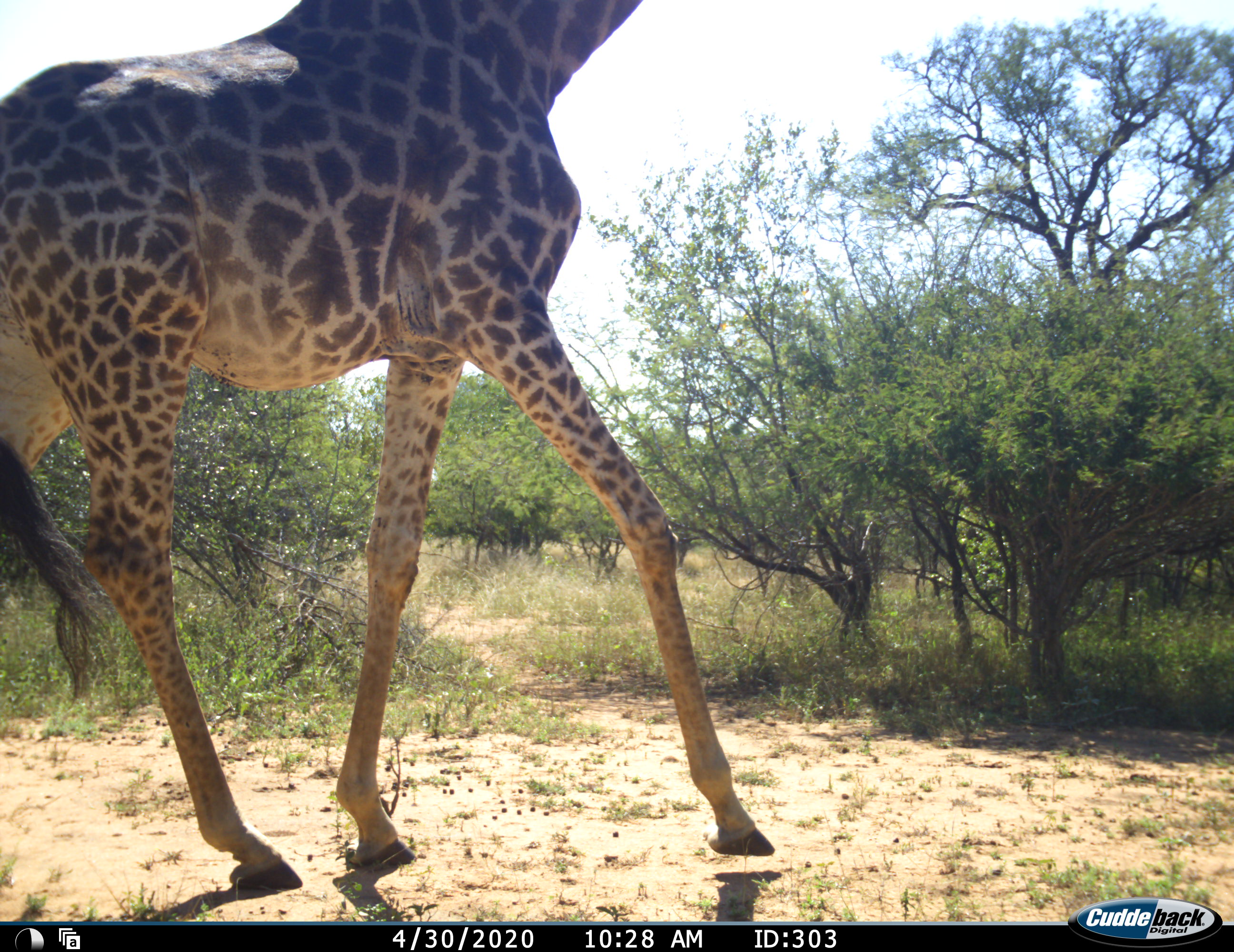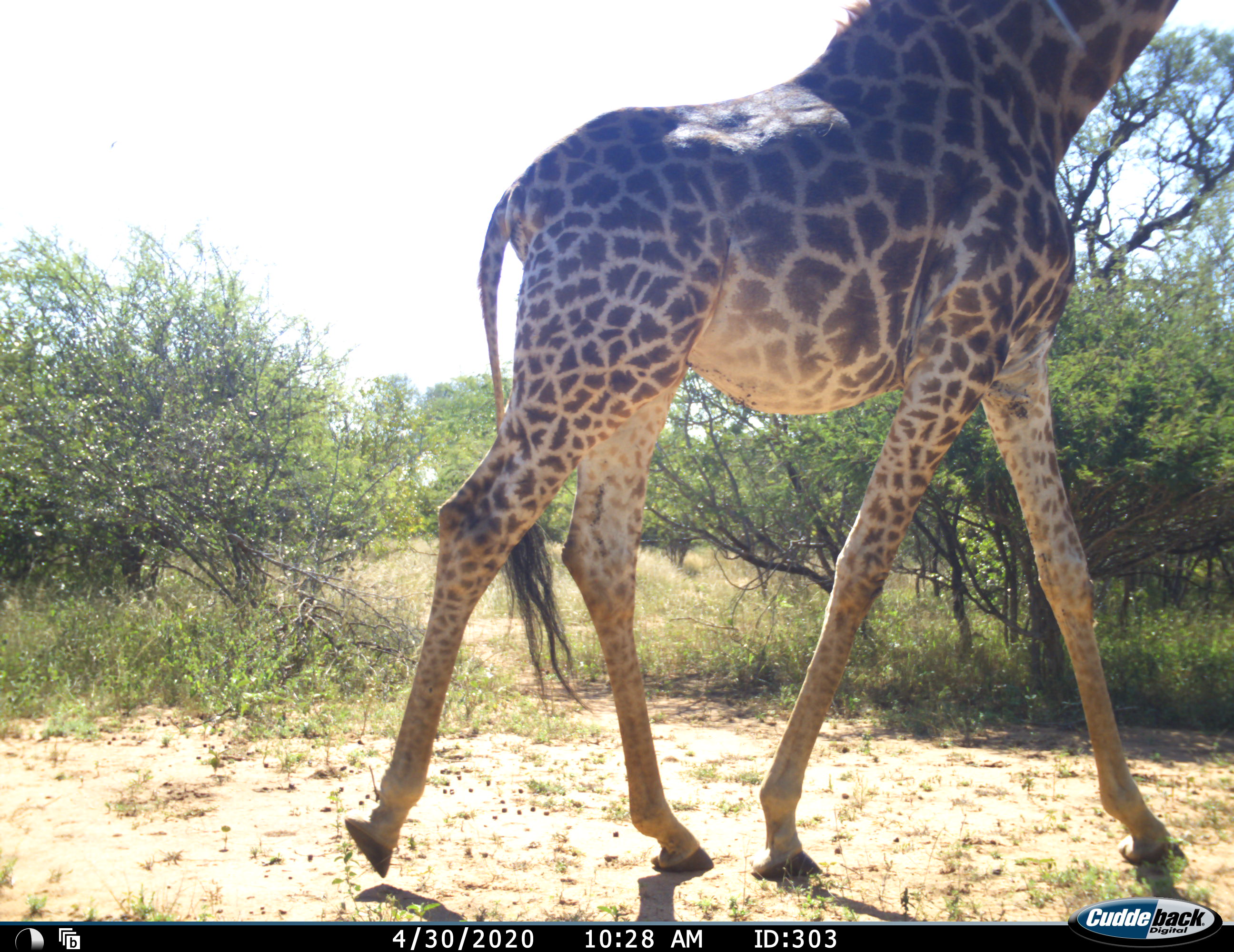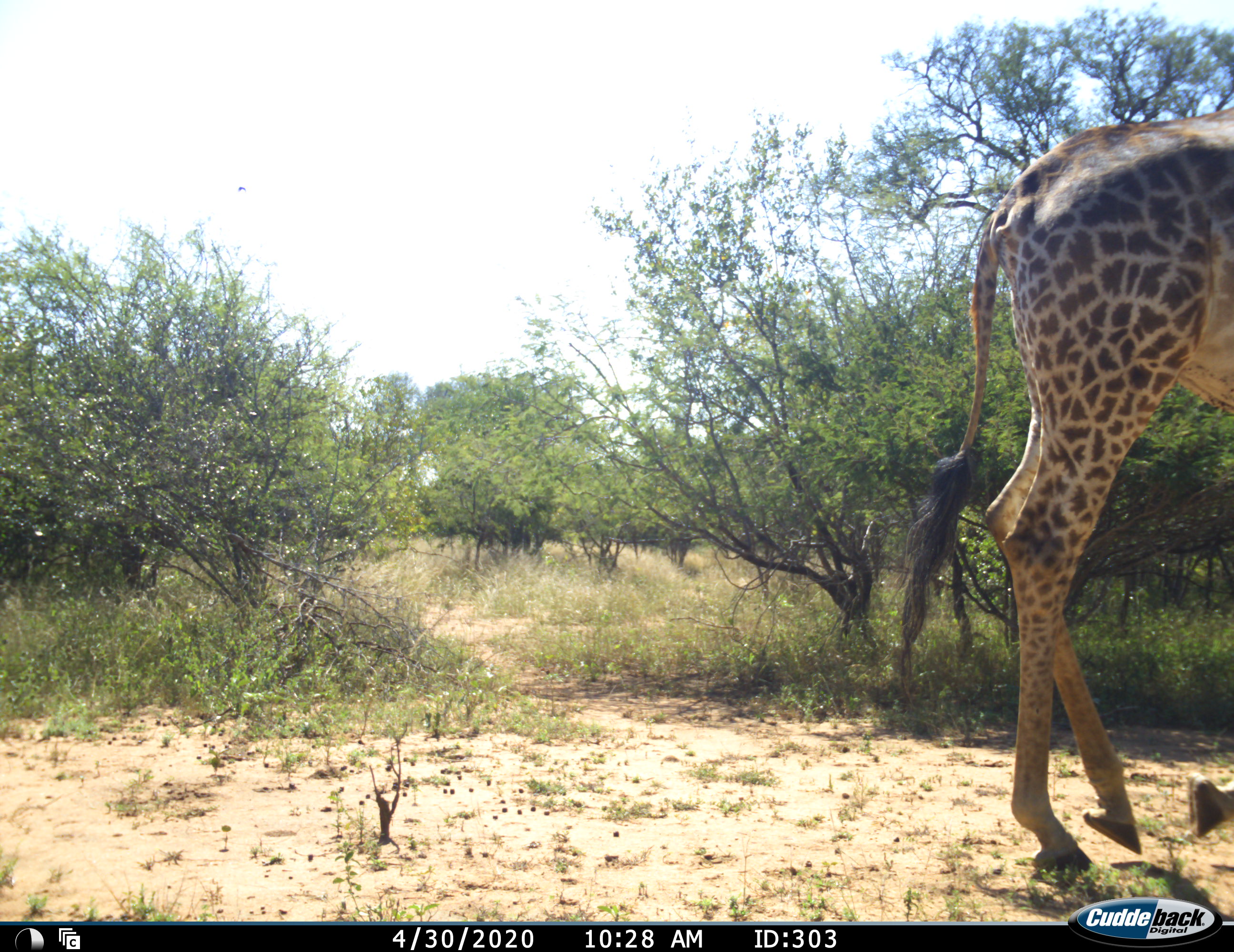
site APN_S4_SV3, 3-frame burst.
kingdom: Animalia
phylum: Chordata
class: Mammalia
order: Artiodactyla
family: Giraffidae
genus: Giraffa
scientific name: Giraffa camelopardalis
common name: giraffe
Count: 1.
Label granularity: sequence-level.